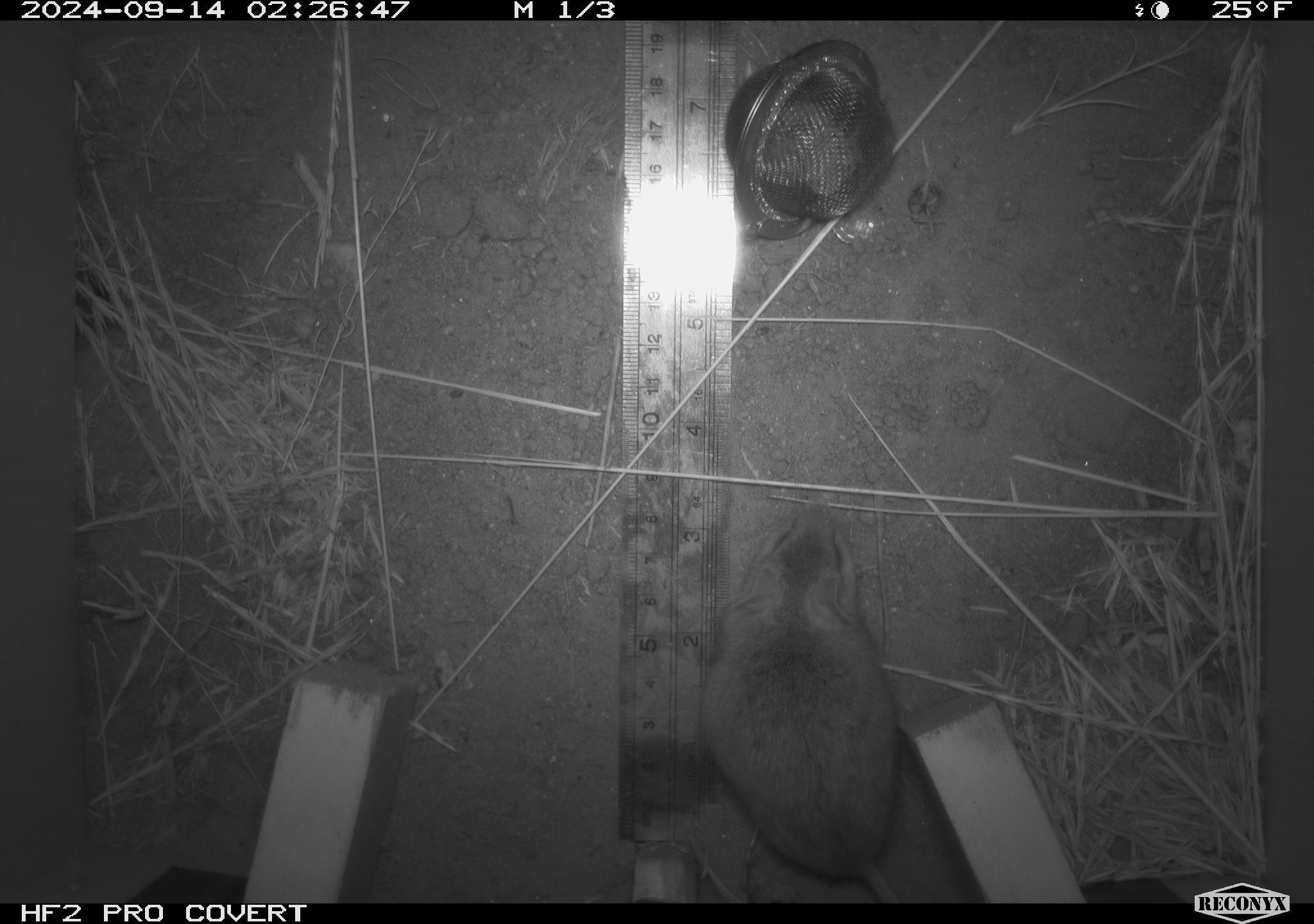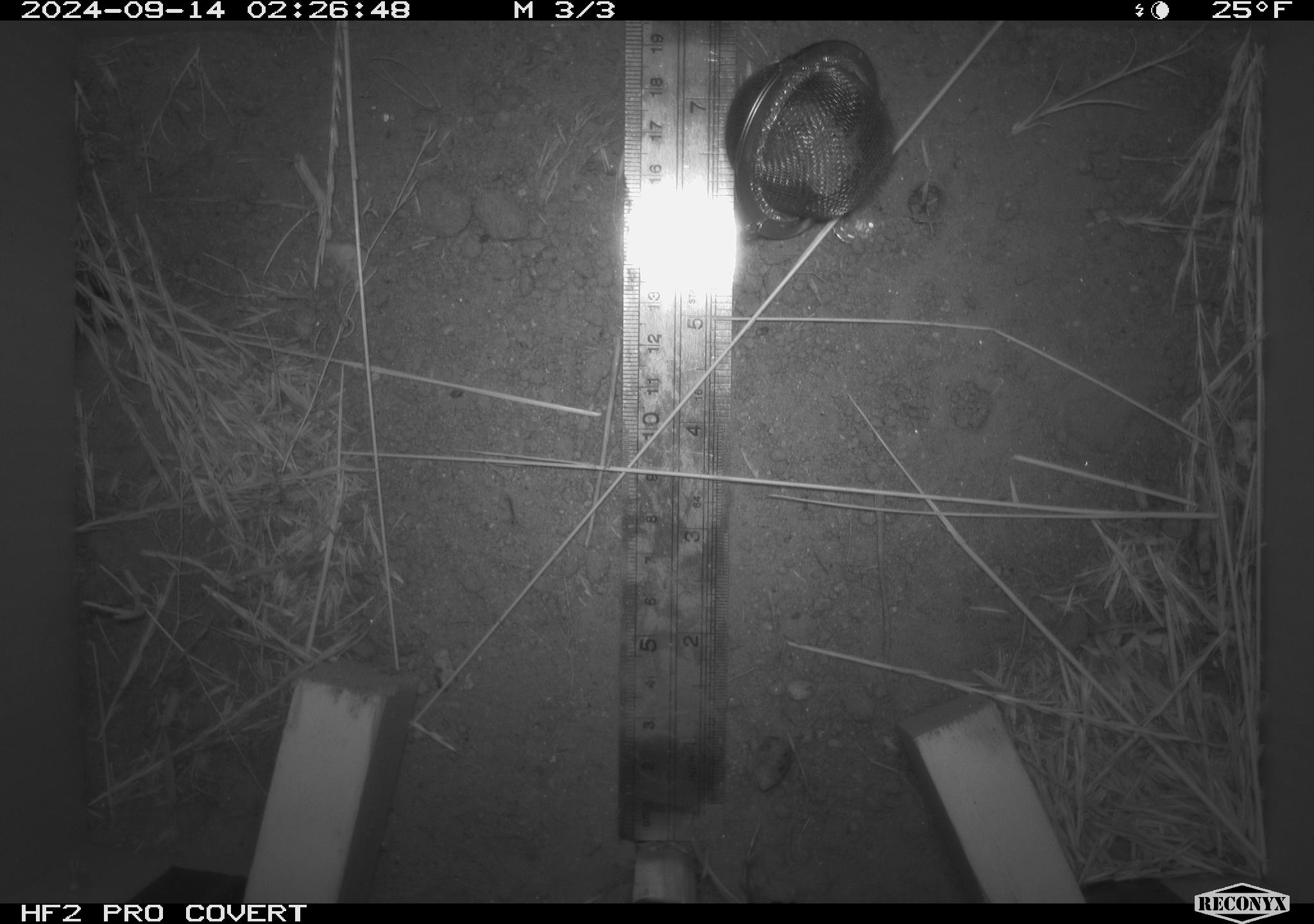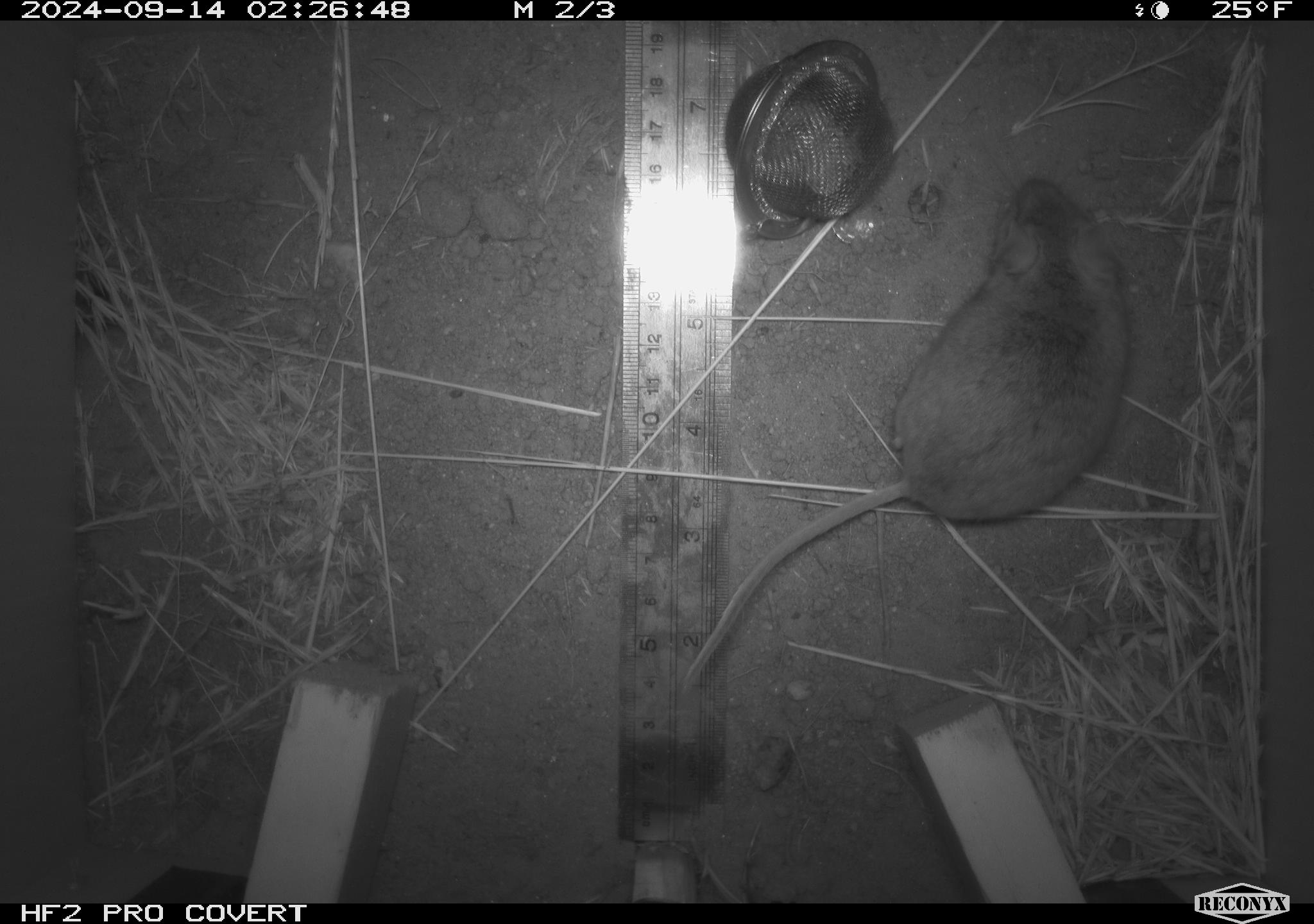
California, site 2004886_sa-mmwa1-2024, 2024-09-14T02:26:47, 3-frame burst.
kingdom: Animalia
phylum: Chordata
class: Mammalia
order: Rodentia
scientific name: Rodentia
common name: mouse species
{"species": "mouse species (Rodentia)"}